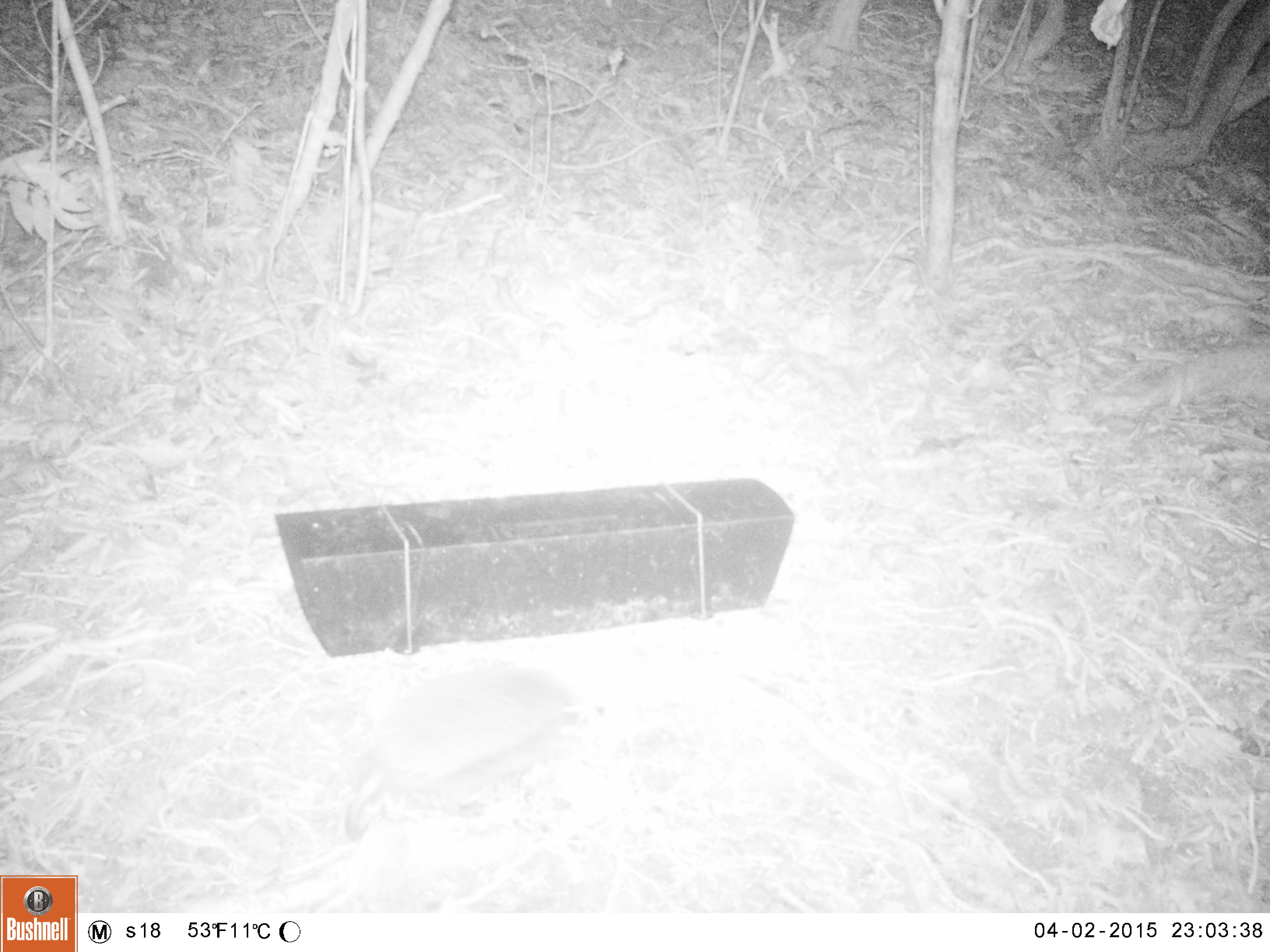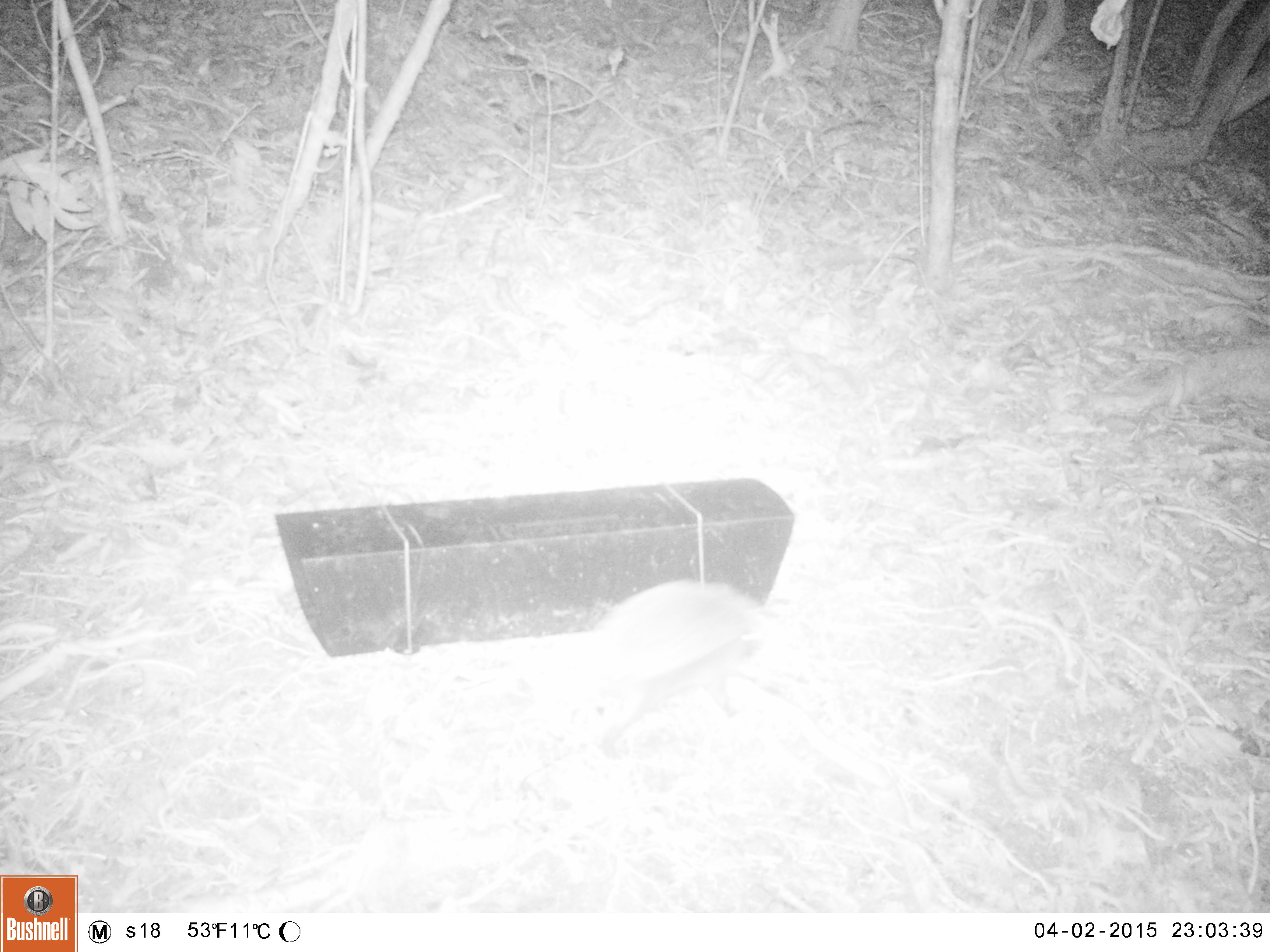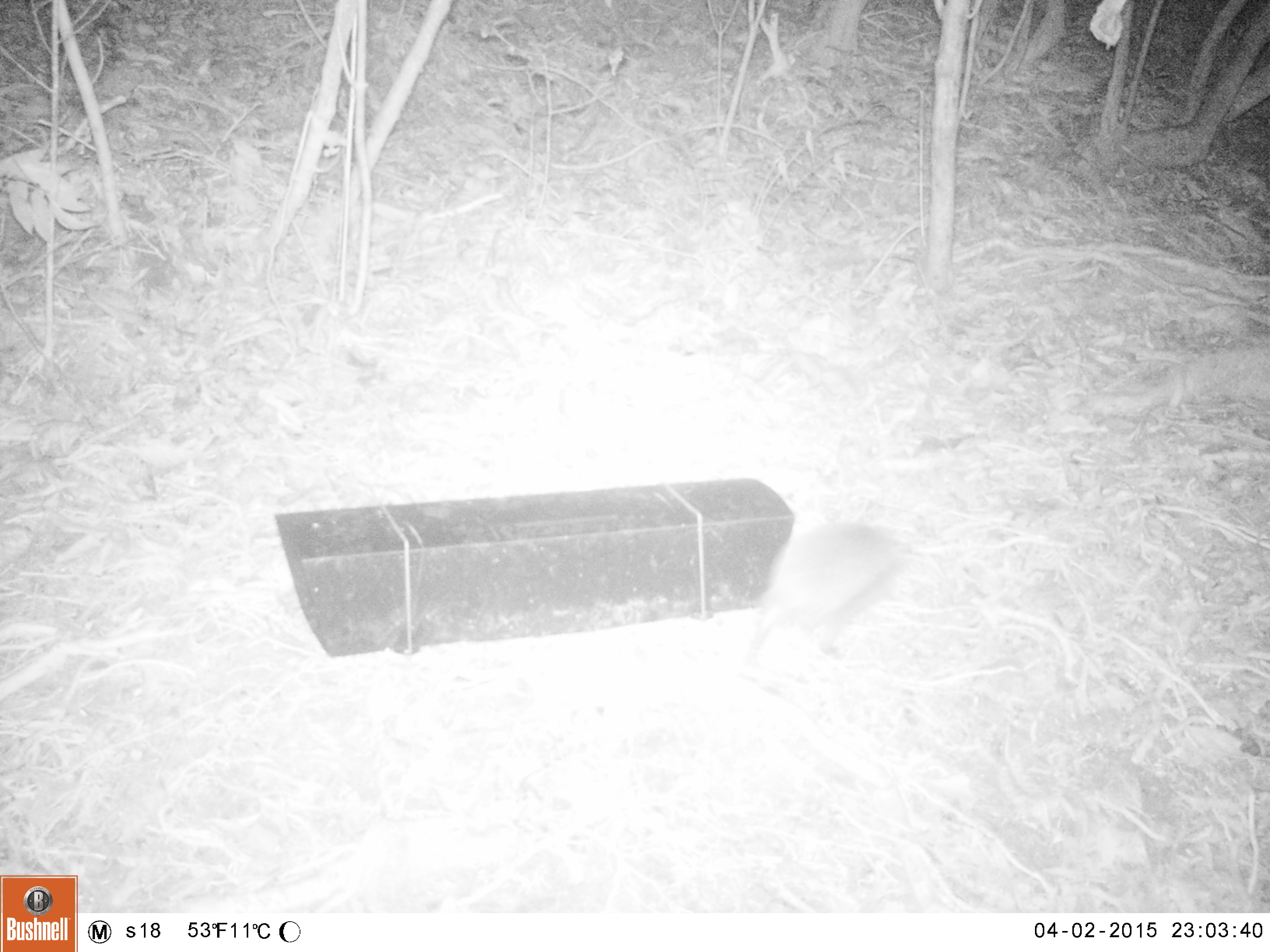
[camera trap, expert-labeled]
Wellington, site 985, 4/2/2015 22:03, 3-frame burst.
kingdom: Animalia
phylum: Chordata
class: Mammalia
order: Eulipotyphla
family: Erinaceidae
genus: Erinaceus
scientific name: Erinaceus europaeus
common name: hedgehog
Hedgehog (Erinaceus europaeus).